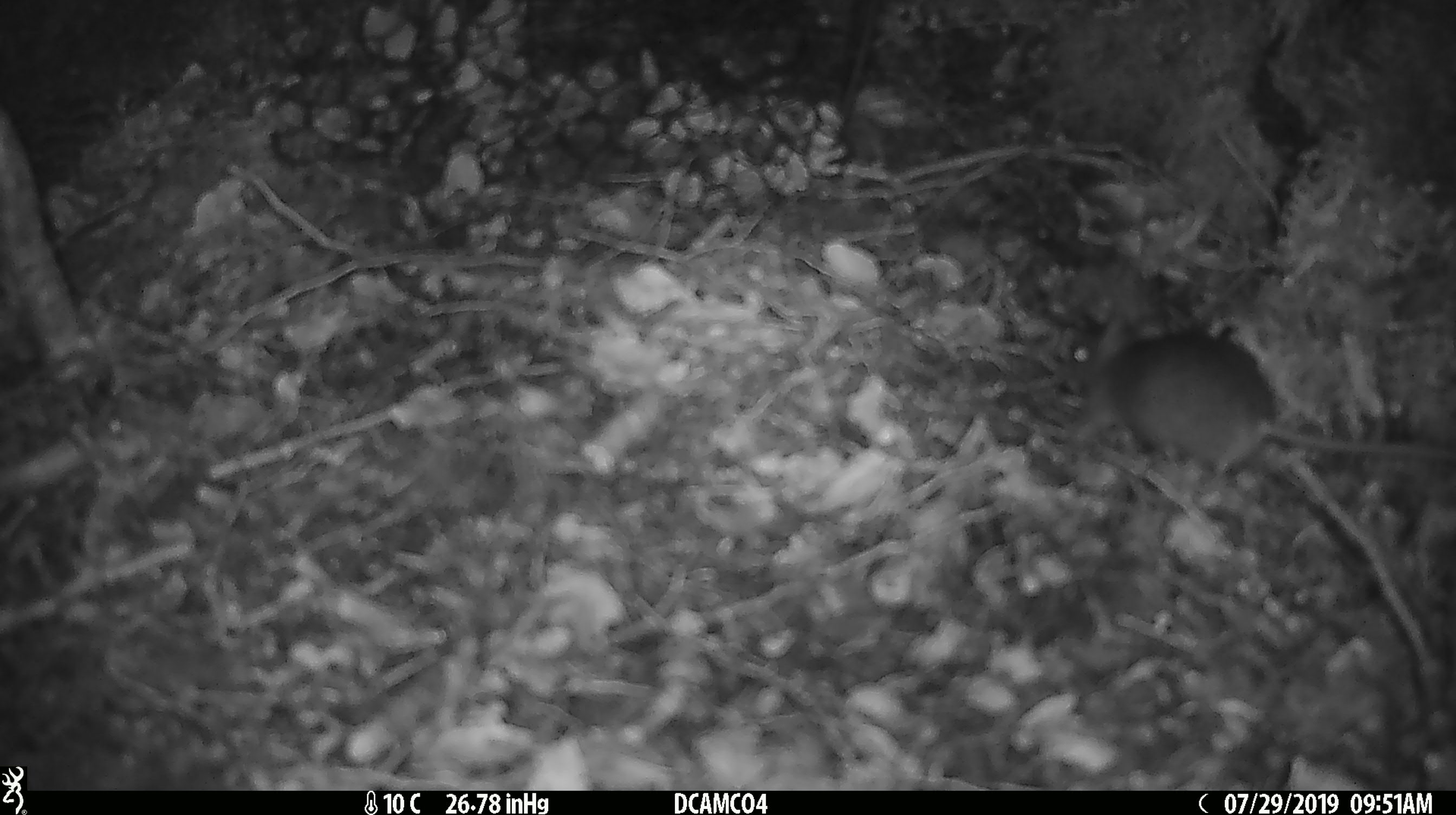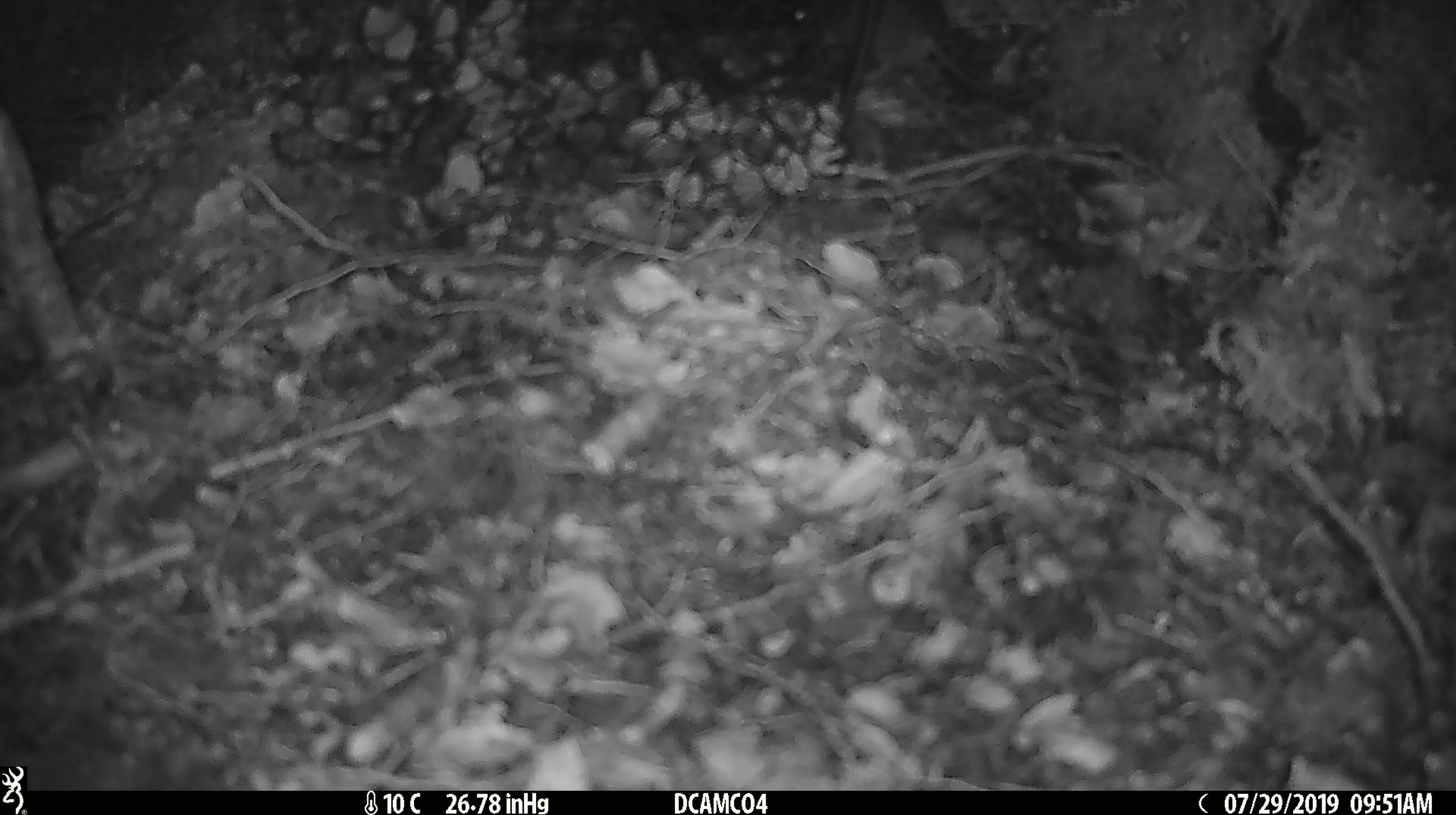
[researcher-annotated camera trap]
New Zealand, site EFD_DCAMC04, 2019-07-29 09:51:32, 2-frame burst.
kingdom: Animalia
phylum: Chordata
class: Mammalia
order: Rodentia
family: Muridae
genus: Mus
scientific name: Mus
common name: mouse